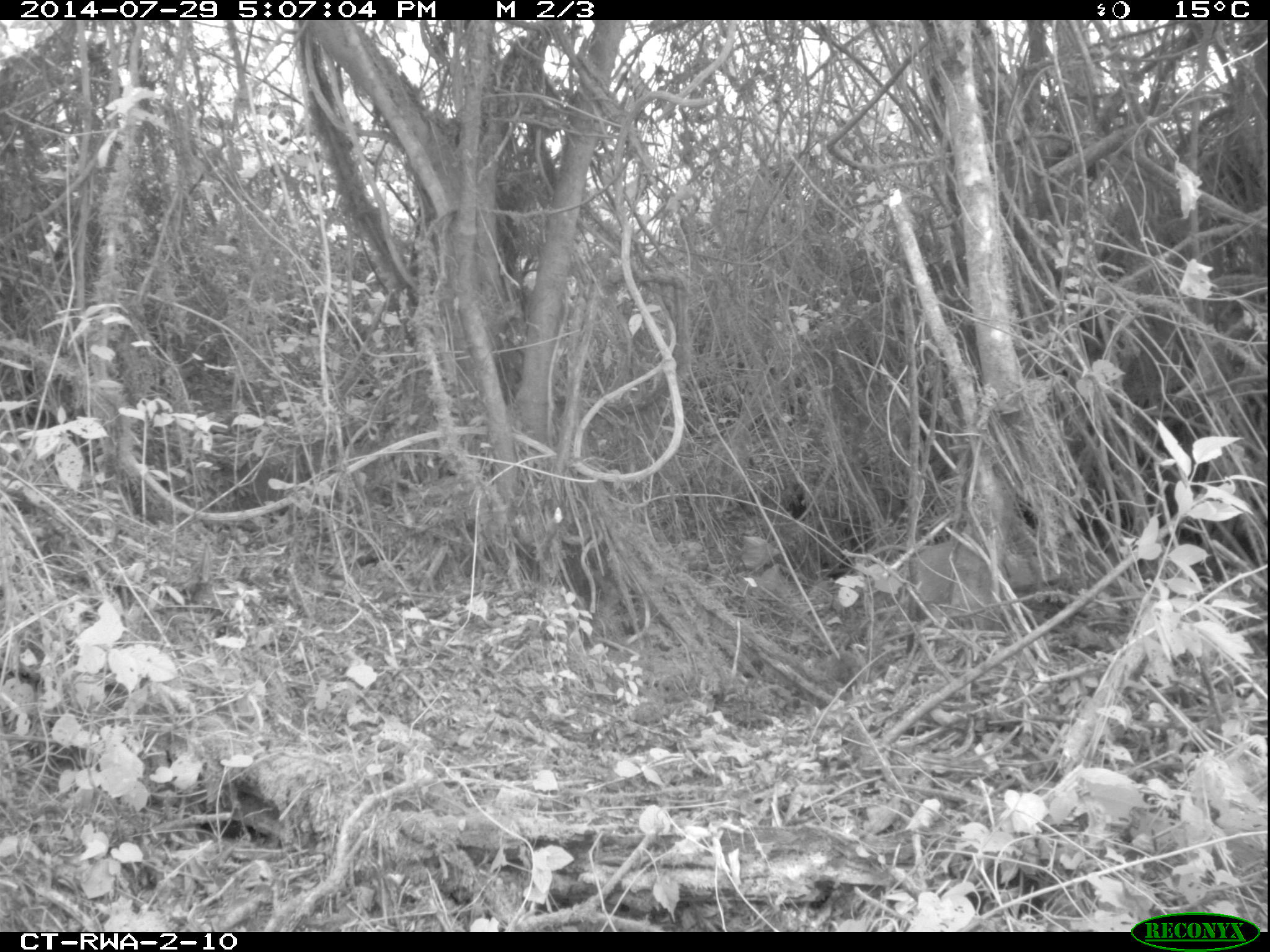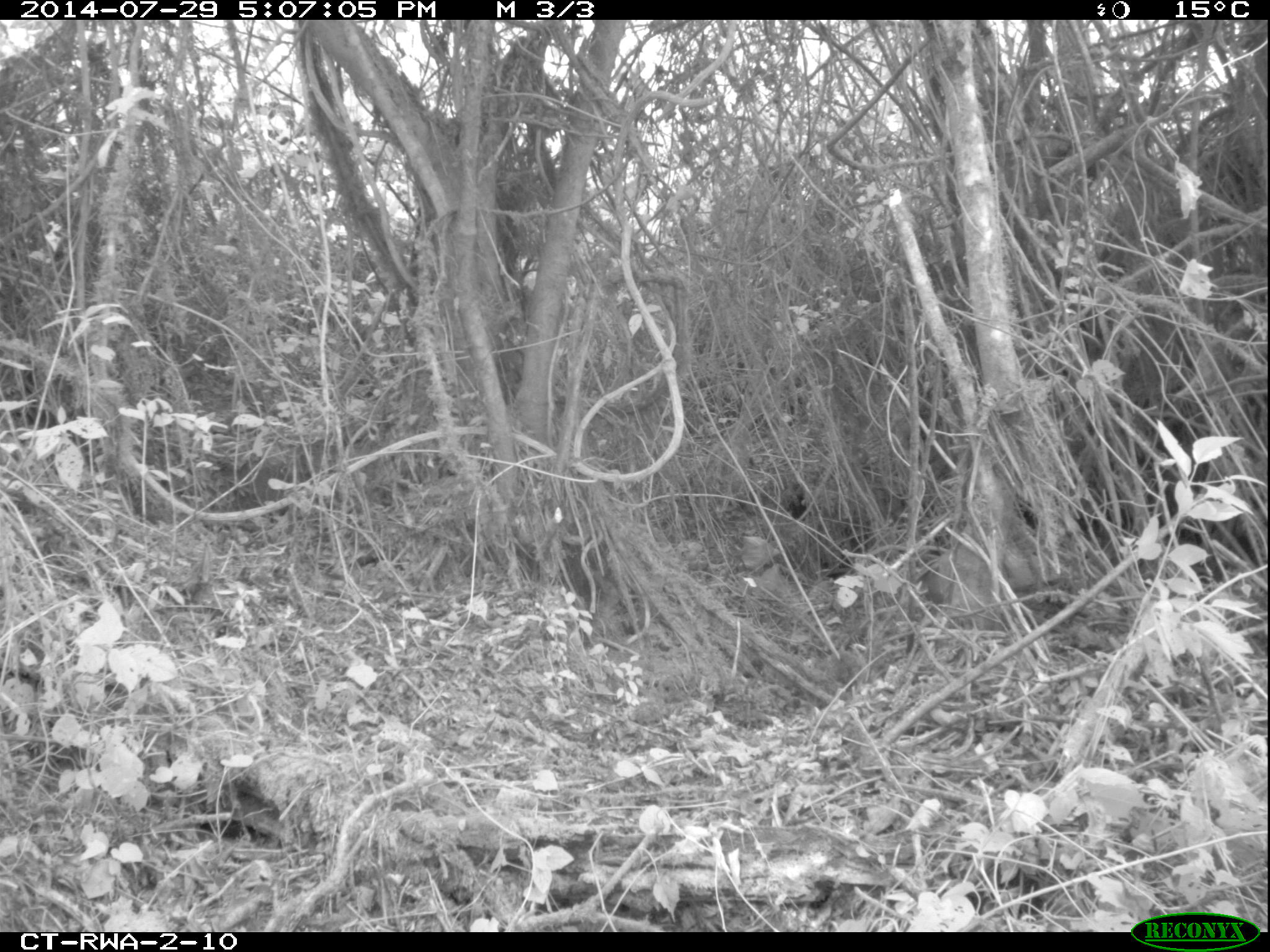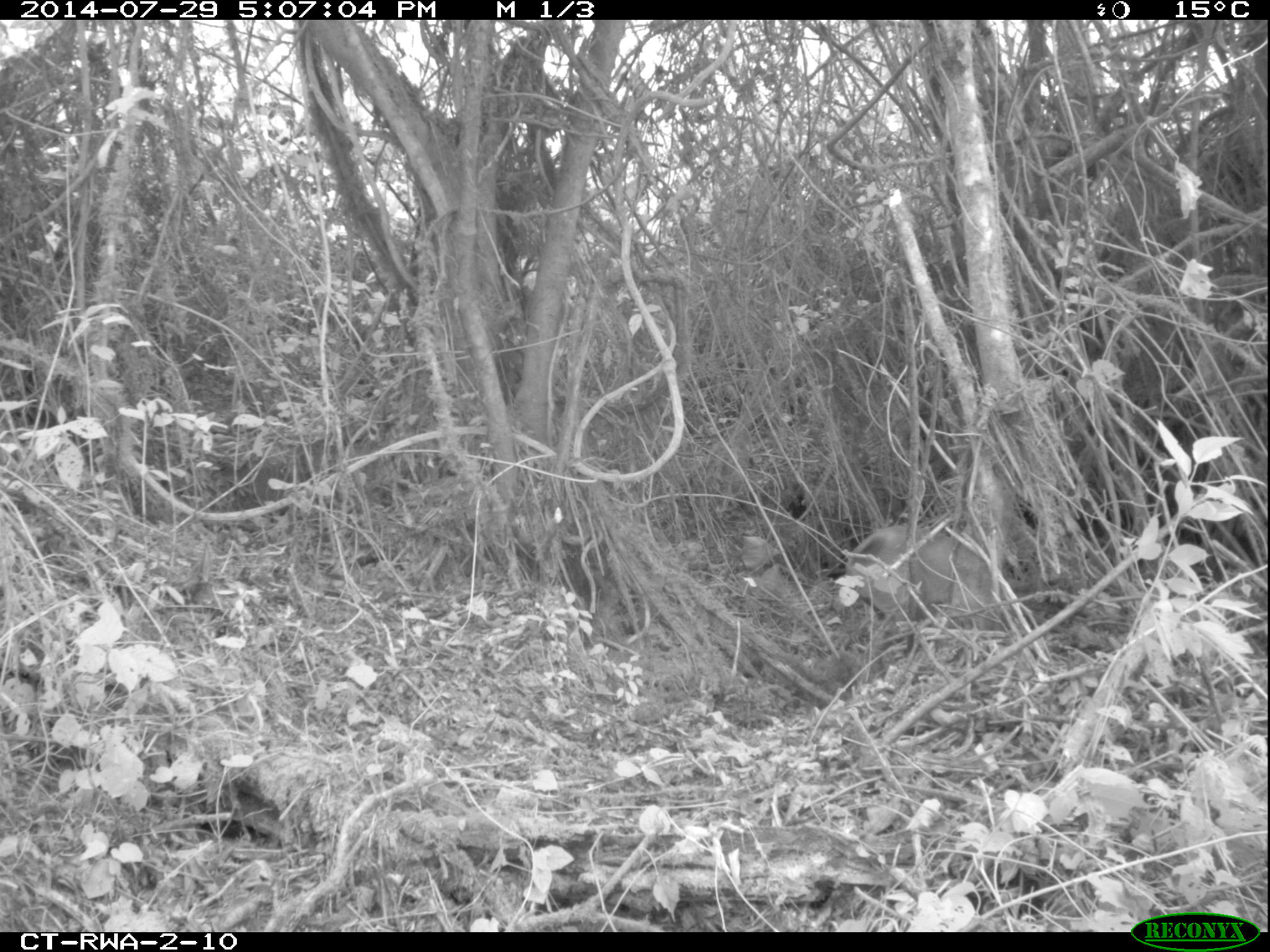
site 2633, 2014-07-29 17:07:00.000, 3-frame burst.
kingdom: Animalia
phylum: Chordata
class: Mammalia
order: Artiodactyla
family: Bovidae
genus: Cephalophus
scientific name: Cephalophus nigrifrons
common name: black-fronted duiker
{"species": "Cephalophus nigrifrons (black-fronted duiker)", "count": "1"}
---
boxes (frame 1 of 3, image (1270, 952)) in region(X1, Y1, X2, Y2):
cephalophus nigrifrons: region(906, 541, 964, 654)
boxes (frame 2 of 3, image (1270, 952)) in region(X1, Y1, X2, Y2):
cephalophus nigrifrons: region(925, 548, 954, 612)